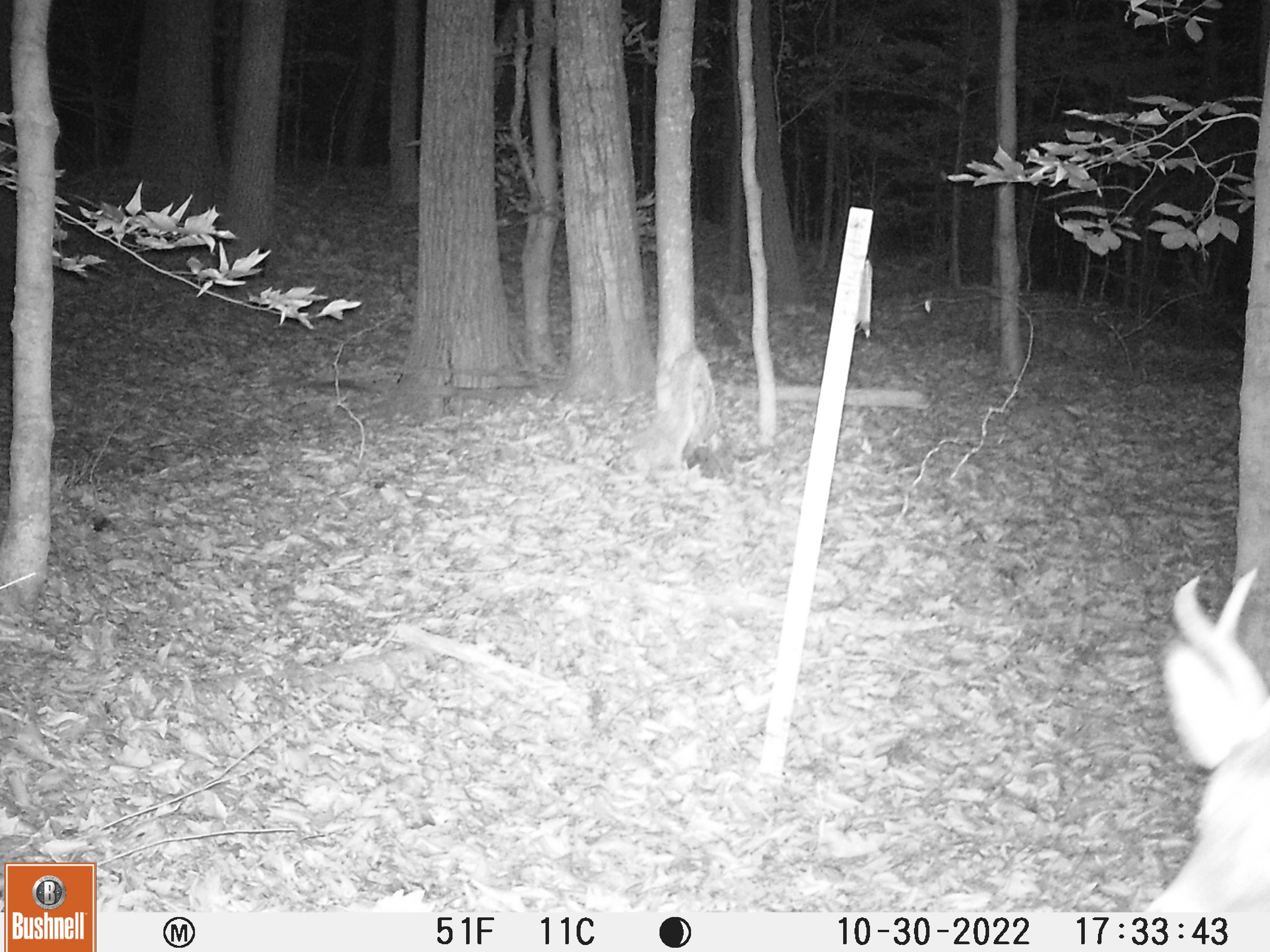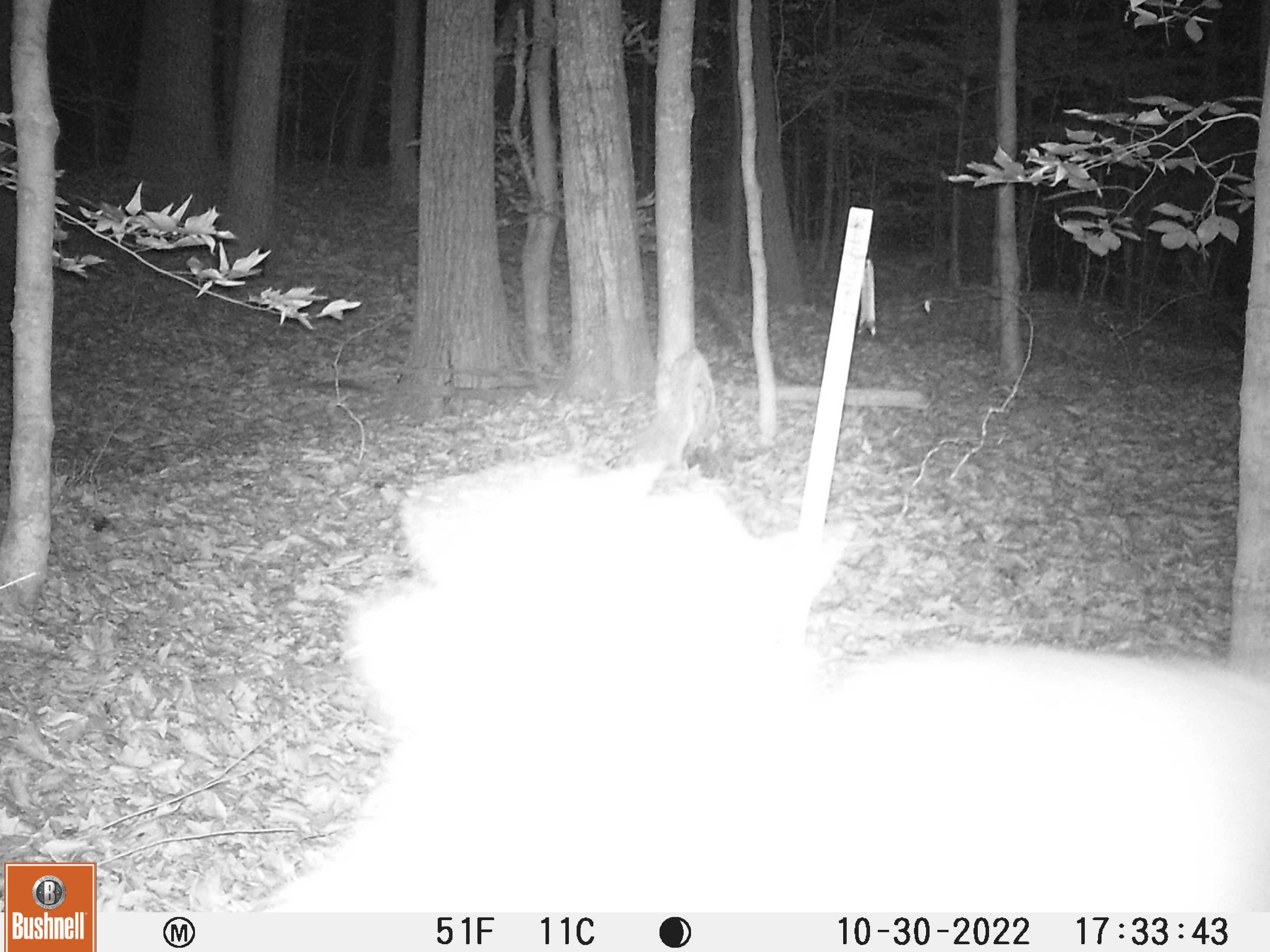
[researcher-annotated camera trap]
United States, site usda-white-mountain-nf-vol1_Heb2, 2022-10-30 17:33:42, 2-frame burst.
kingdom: Animalia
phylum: Chordata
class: Mammalia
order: Artiodactyla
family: Cervidae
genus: Odocoileus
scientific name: Odocoileus virginianus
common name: white-tailed deer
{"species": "white-tailed deer (Odocoileus virginianus)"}